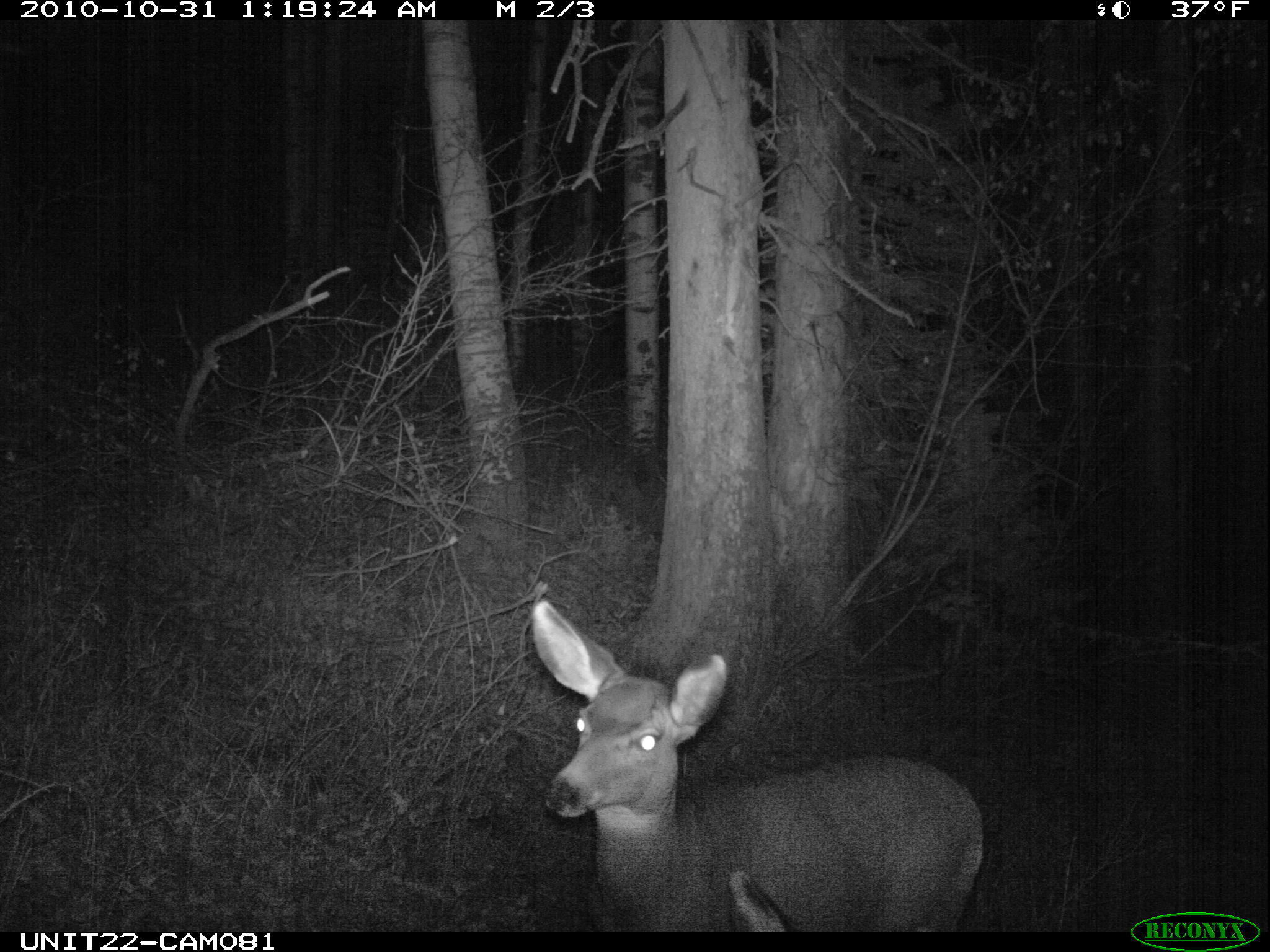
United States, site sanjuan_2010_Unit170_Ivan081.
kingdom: Animalia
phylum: Chordata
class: Mammalia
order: Artiodactyla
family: Cervidae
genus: Odocoileus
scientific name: Odocoileus hemionus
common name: mule deer